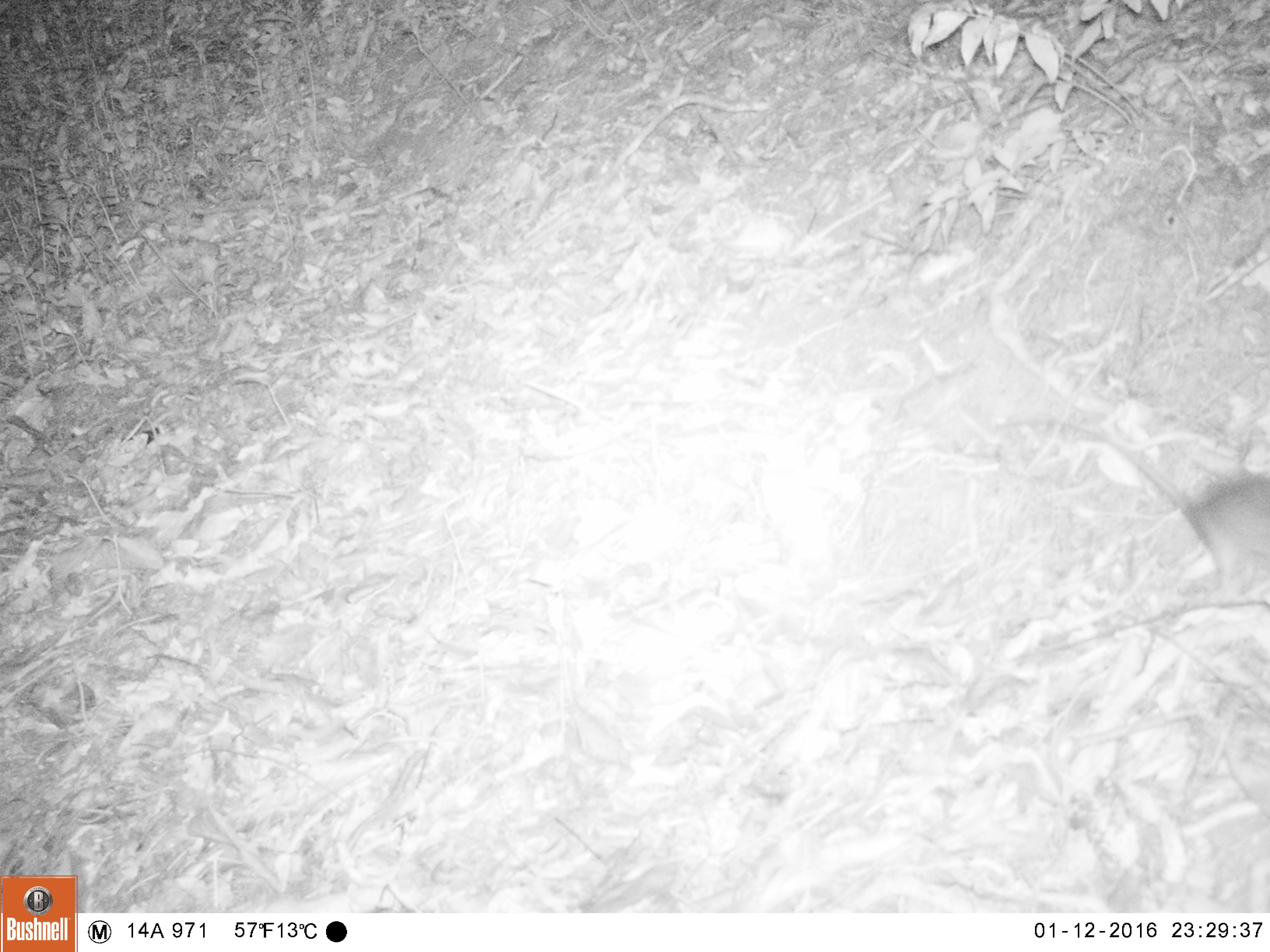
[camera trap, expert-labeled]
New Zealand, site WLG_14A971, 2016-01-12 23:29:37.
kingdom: Animalia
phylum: Chordata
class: Mammalia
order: Rodentia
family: Muridae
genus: Rattus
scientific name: Rattus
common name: rat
Rat (Rattus).